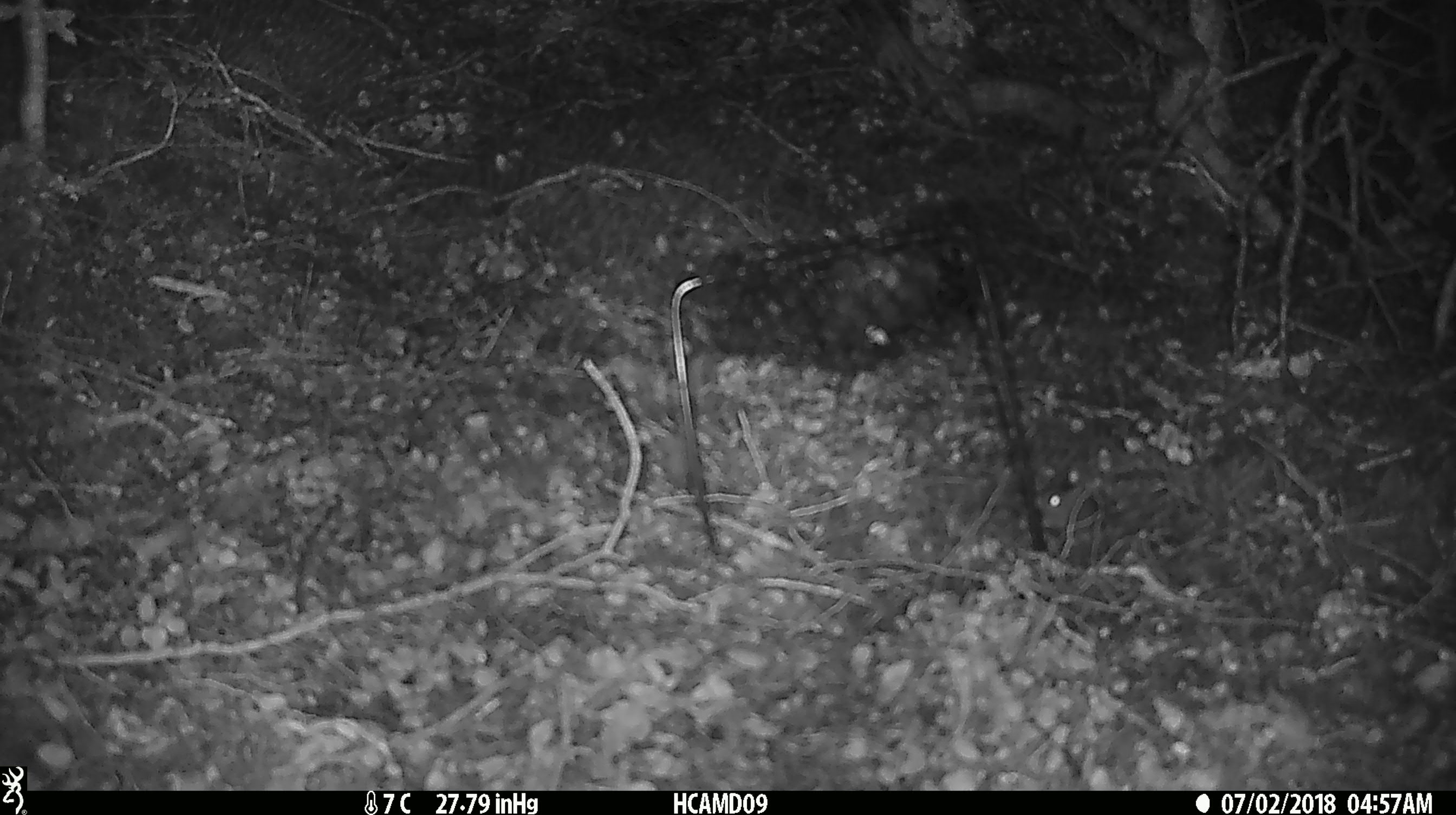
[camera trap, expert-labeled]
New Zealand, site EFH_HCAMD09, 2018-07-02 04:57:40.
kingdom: Animalia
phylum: Chordata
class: Mammalia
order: Rodentia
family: Muridae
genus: Mus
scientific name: Mus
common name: mouse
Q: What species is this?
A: Mouse (Mus).